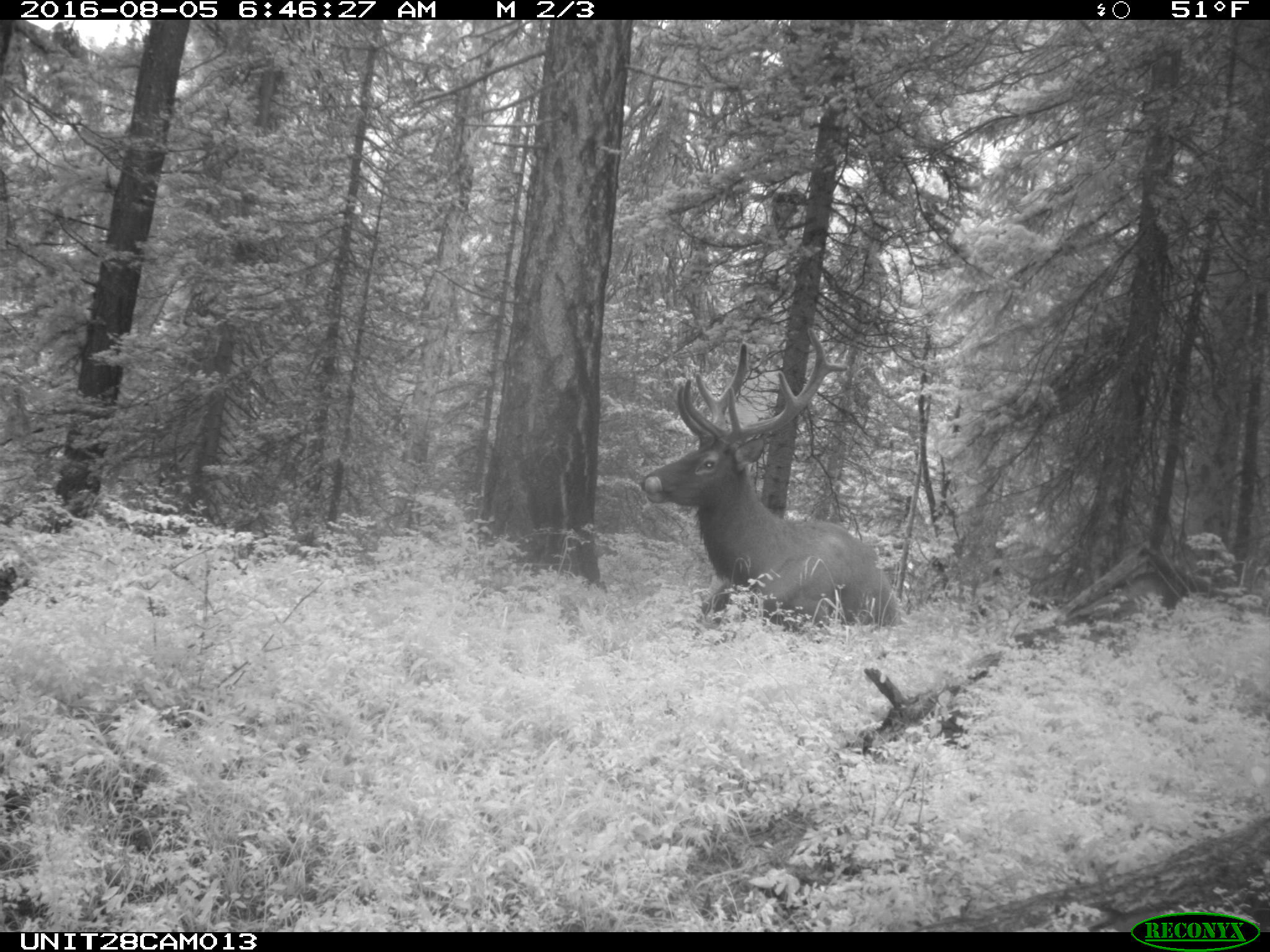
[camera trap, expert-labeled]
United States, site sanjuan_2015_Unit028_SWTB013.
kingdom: Animalia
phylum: Chordata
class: Mammalia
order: Artiodactyla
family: Cervidae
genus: Cervus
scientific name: Cervus elaphus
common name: red deer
Cervus elaphus (red deer).